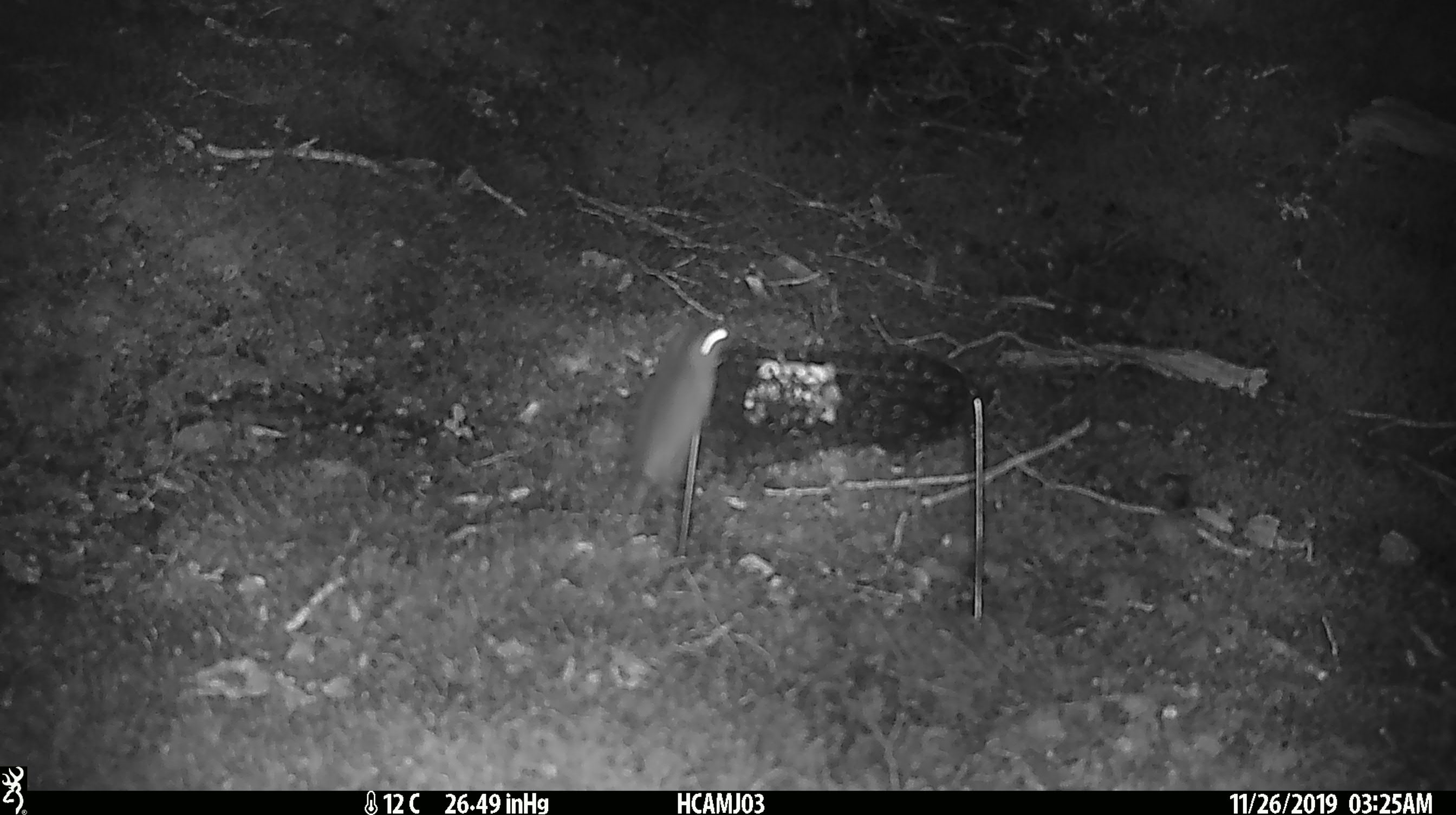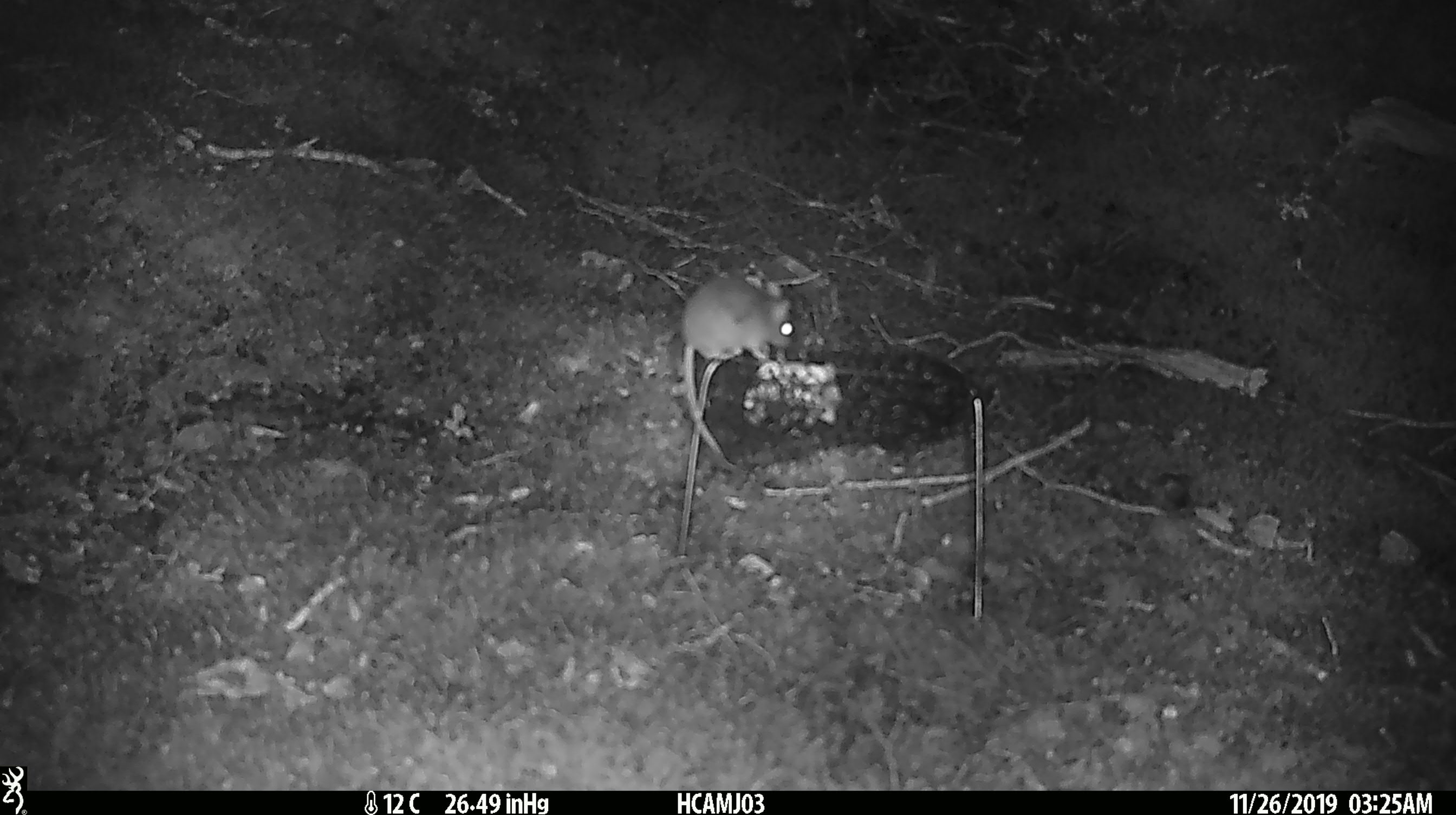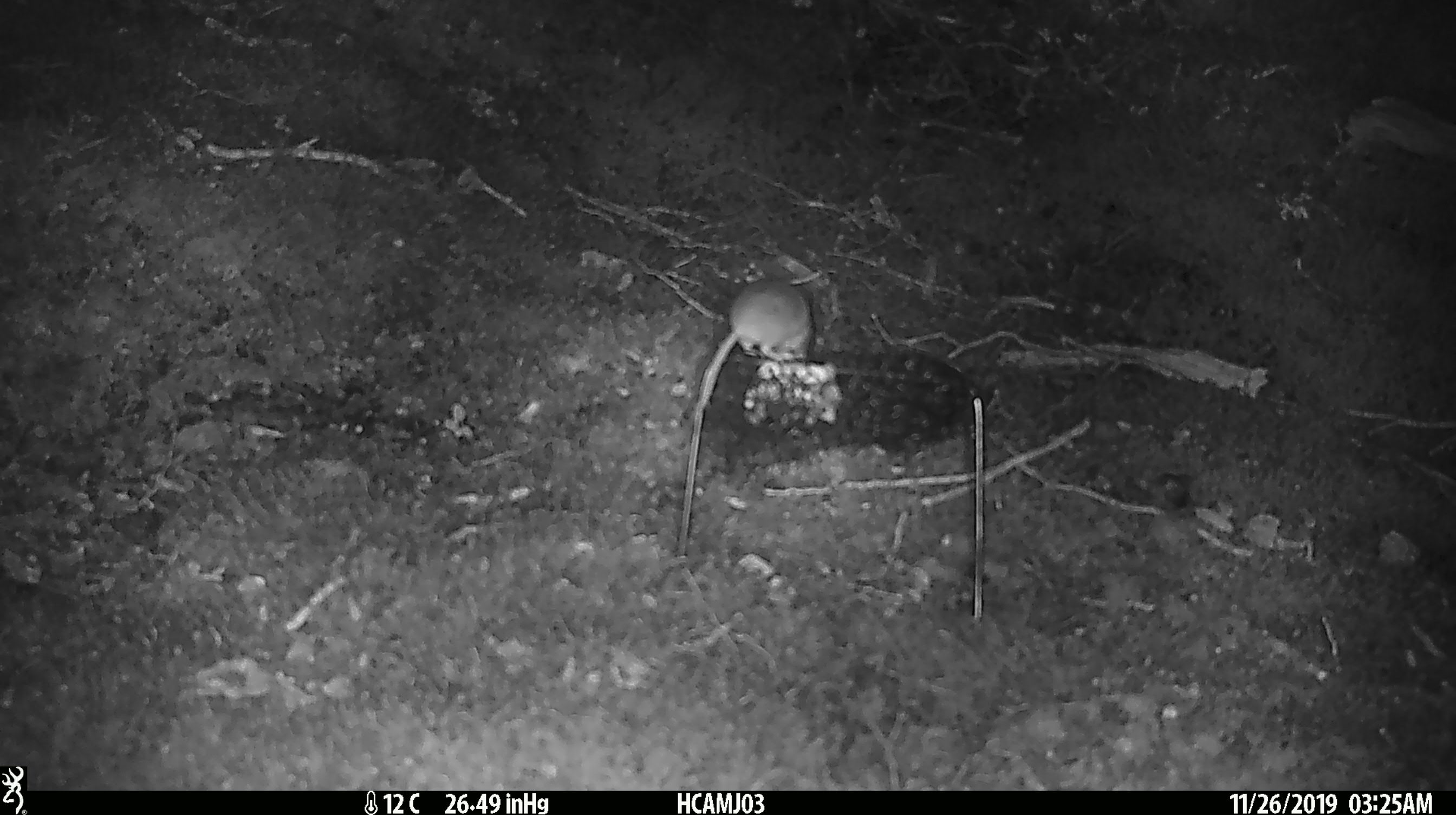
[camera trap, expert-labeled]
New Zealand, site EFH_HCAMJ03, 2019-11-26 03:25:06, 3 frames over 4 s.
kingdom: Animalia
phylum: Chordata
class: Mammalia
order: Rodentia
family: Muridae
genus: Mus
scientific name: Mus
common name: mouse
Mouse (Mus).